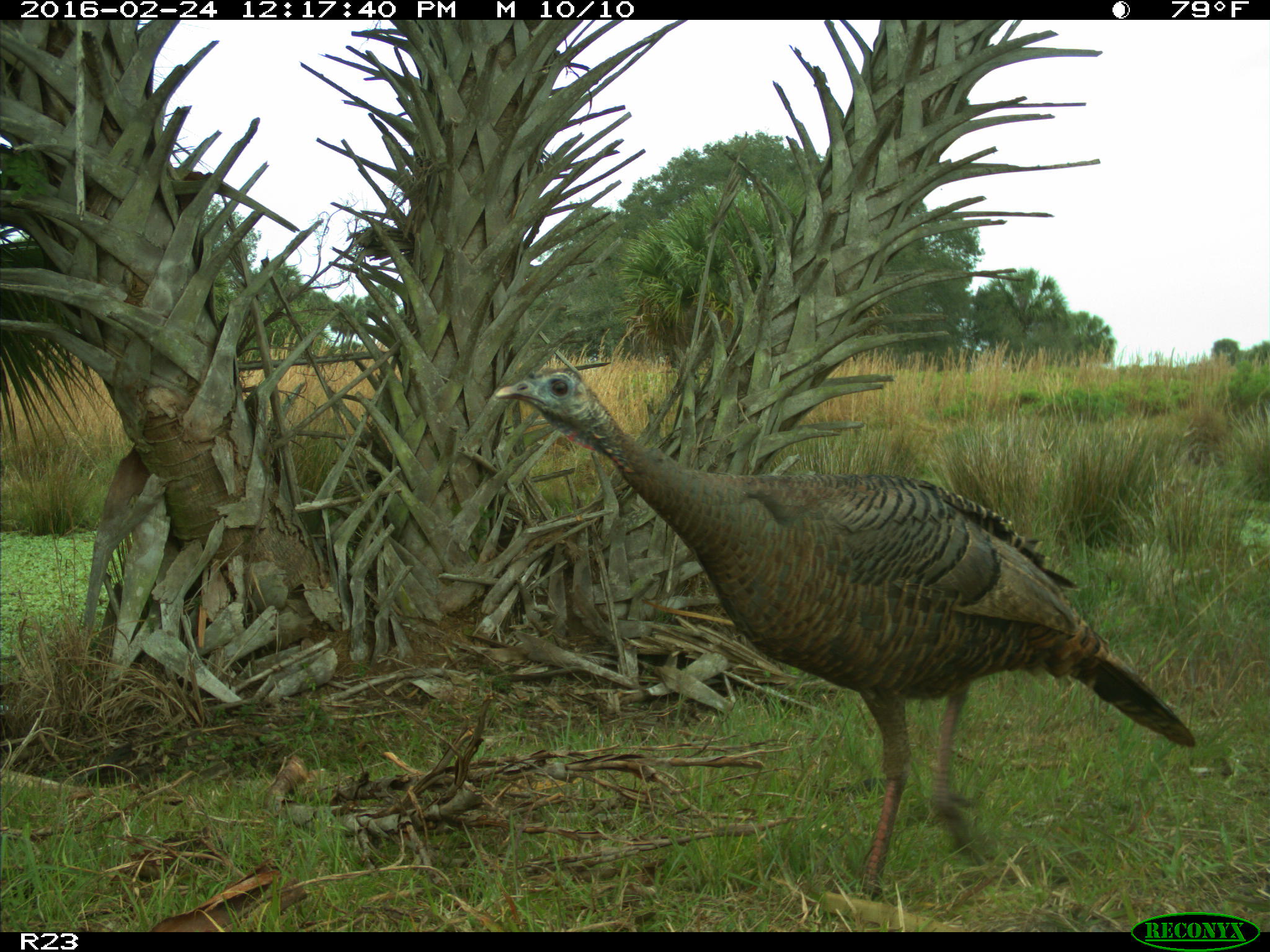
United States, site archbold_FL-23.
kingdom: Animalia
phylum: Chordata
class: Aves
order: Galliformes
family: Phasianidae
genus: Meleagris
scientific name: Meleagris gallopavo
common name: wild turkey